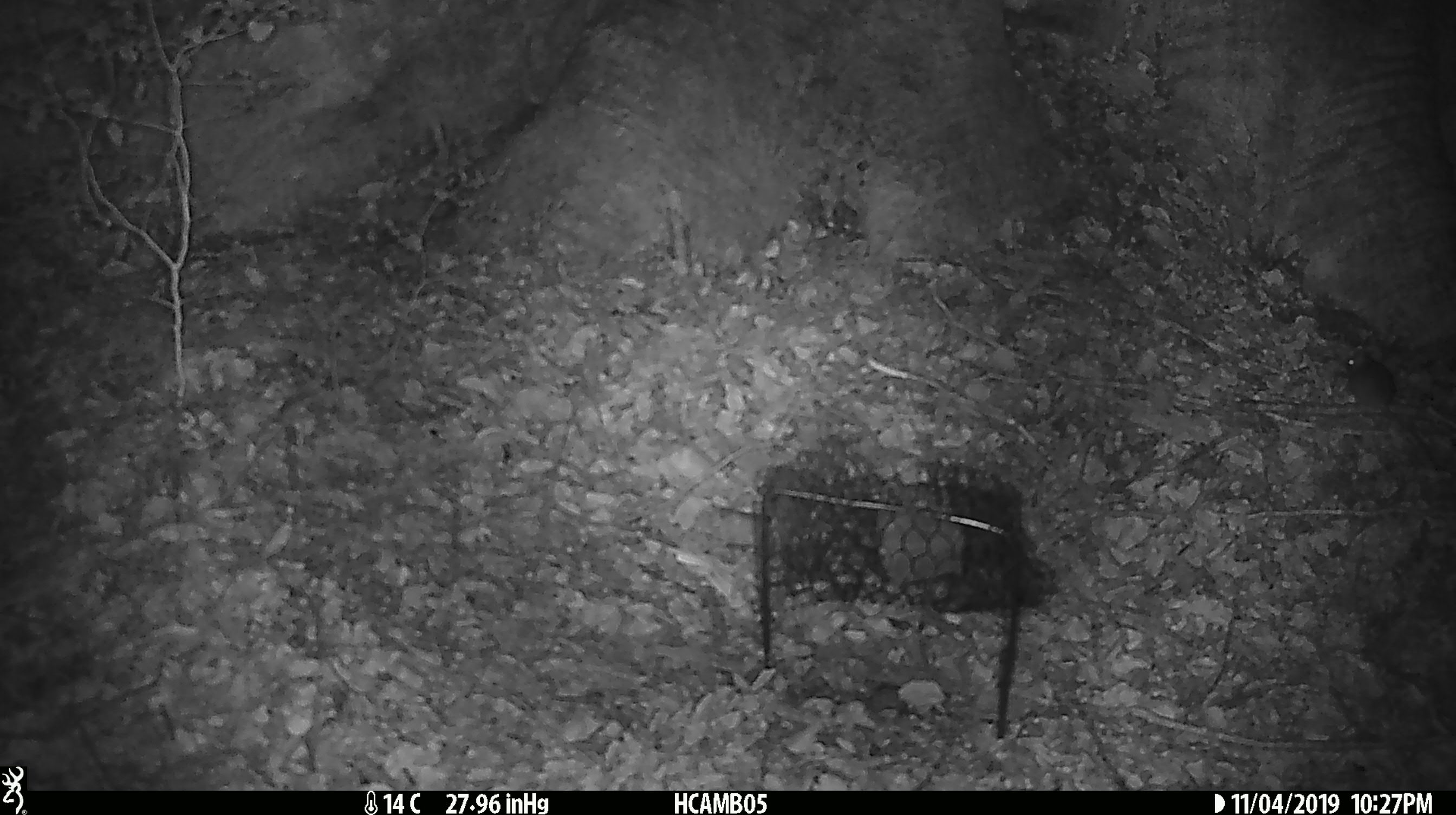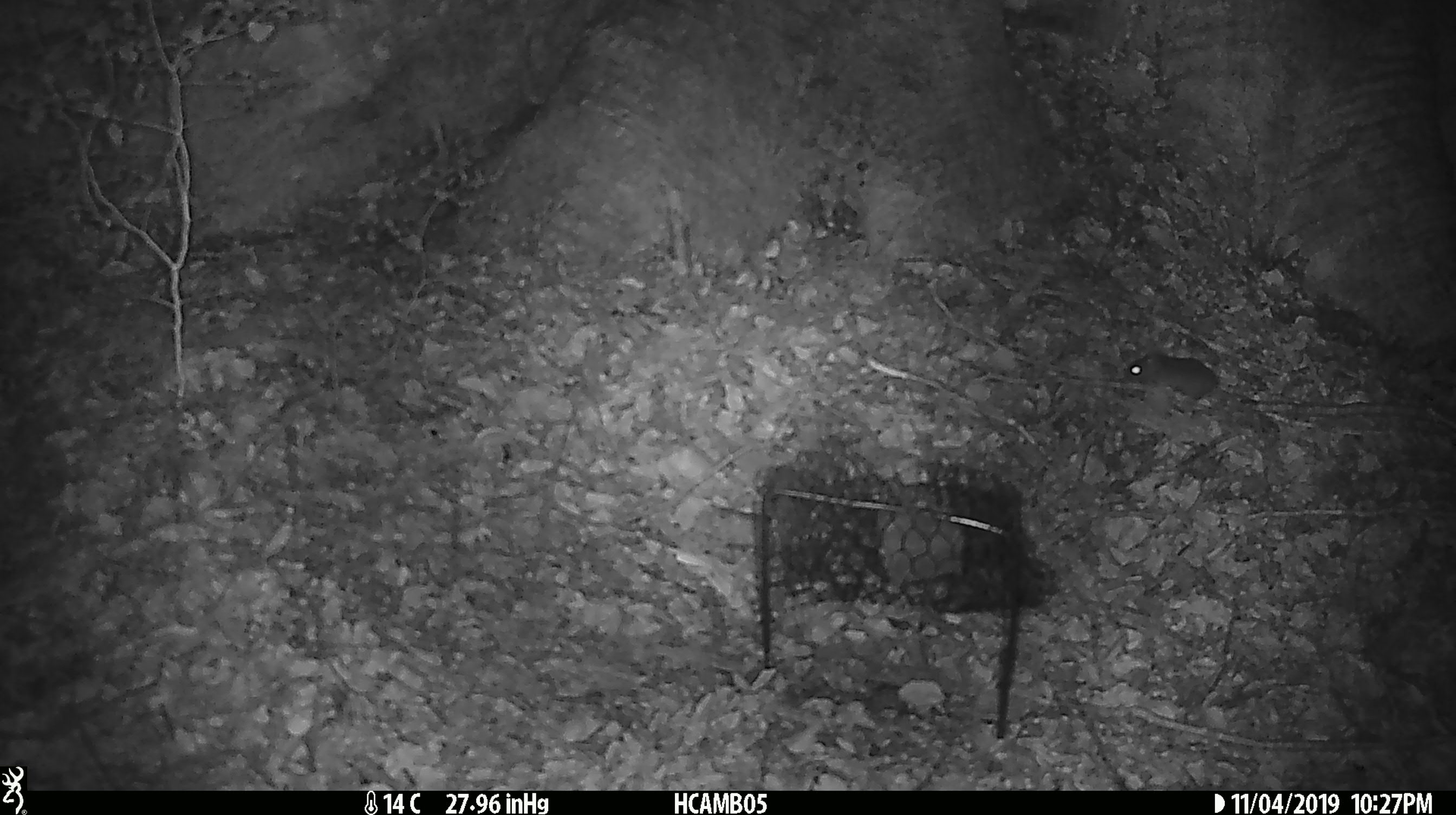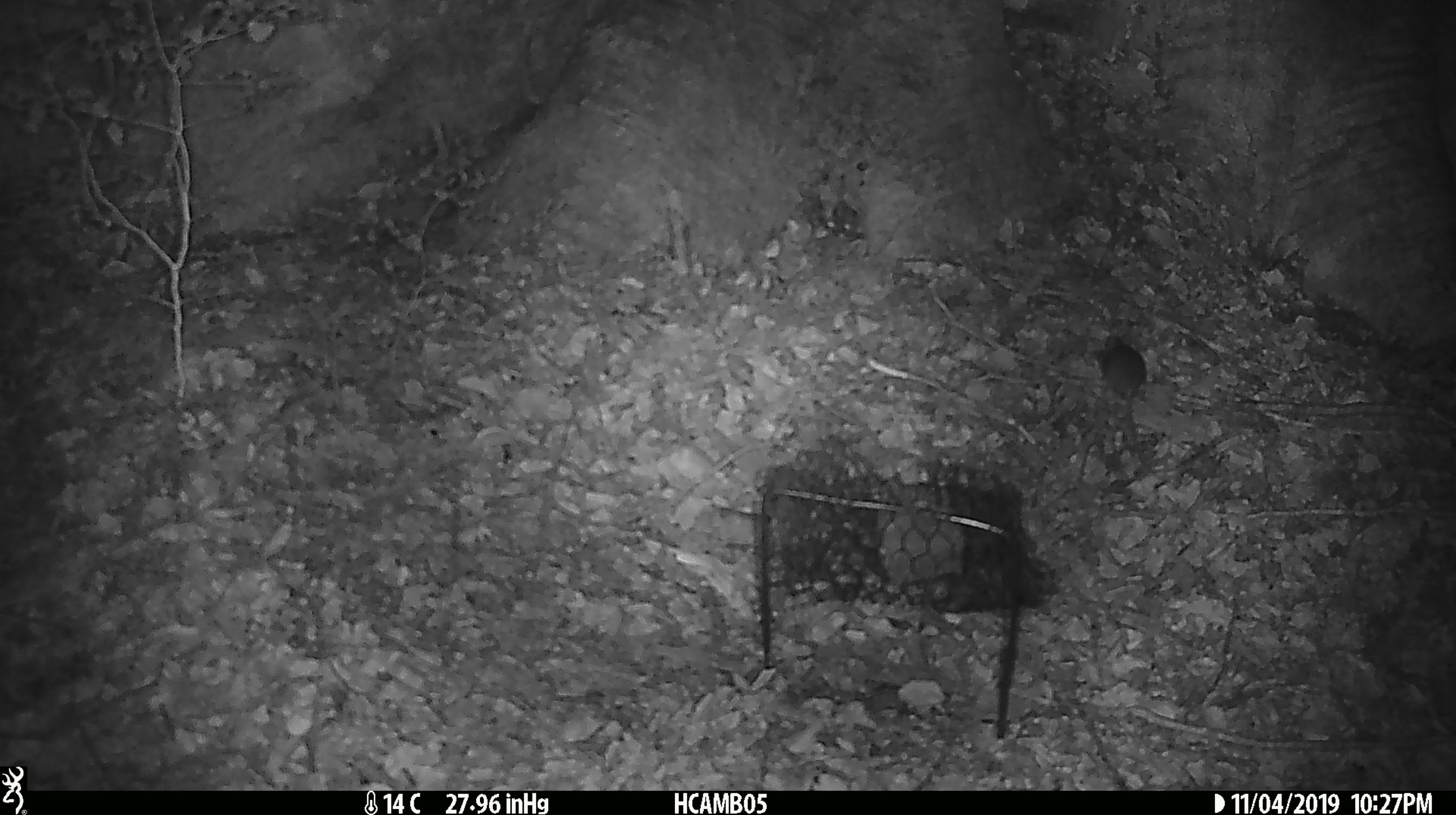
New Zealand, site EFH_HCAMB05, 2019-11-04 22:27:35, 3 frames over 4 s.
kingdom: Animalia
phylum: Chordata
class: Mammalia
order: Rodentia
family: Muridae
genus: Mus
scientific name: Mus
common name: mouse